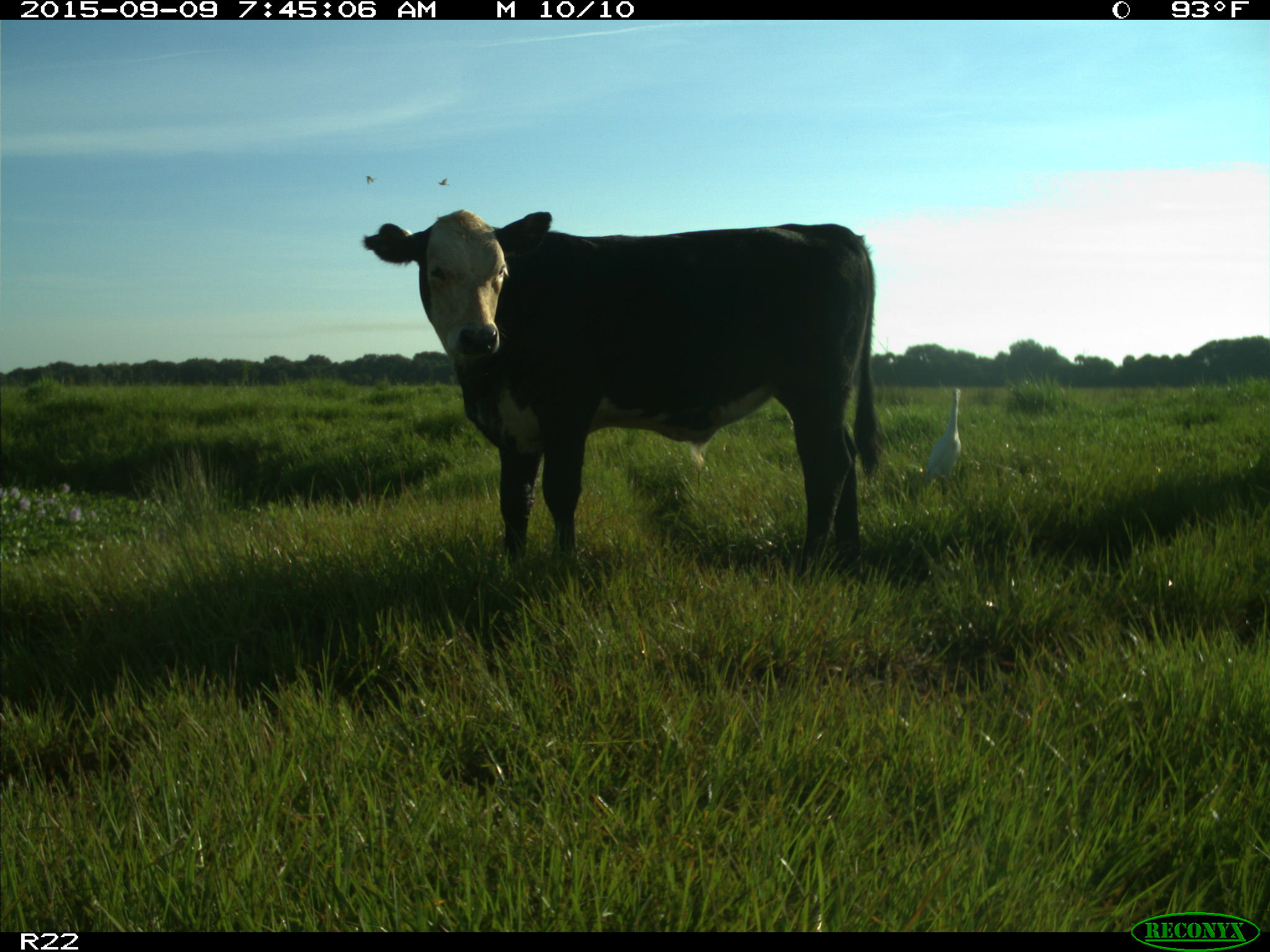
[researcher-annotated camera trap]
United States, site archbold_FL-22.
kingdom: Animalia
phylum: Chordata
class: Mammalia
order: Artiodactyla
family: Bovidae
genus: Bos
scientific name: Bos taurus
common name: domestic cow